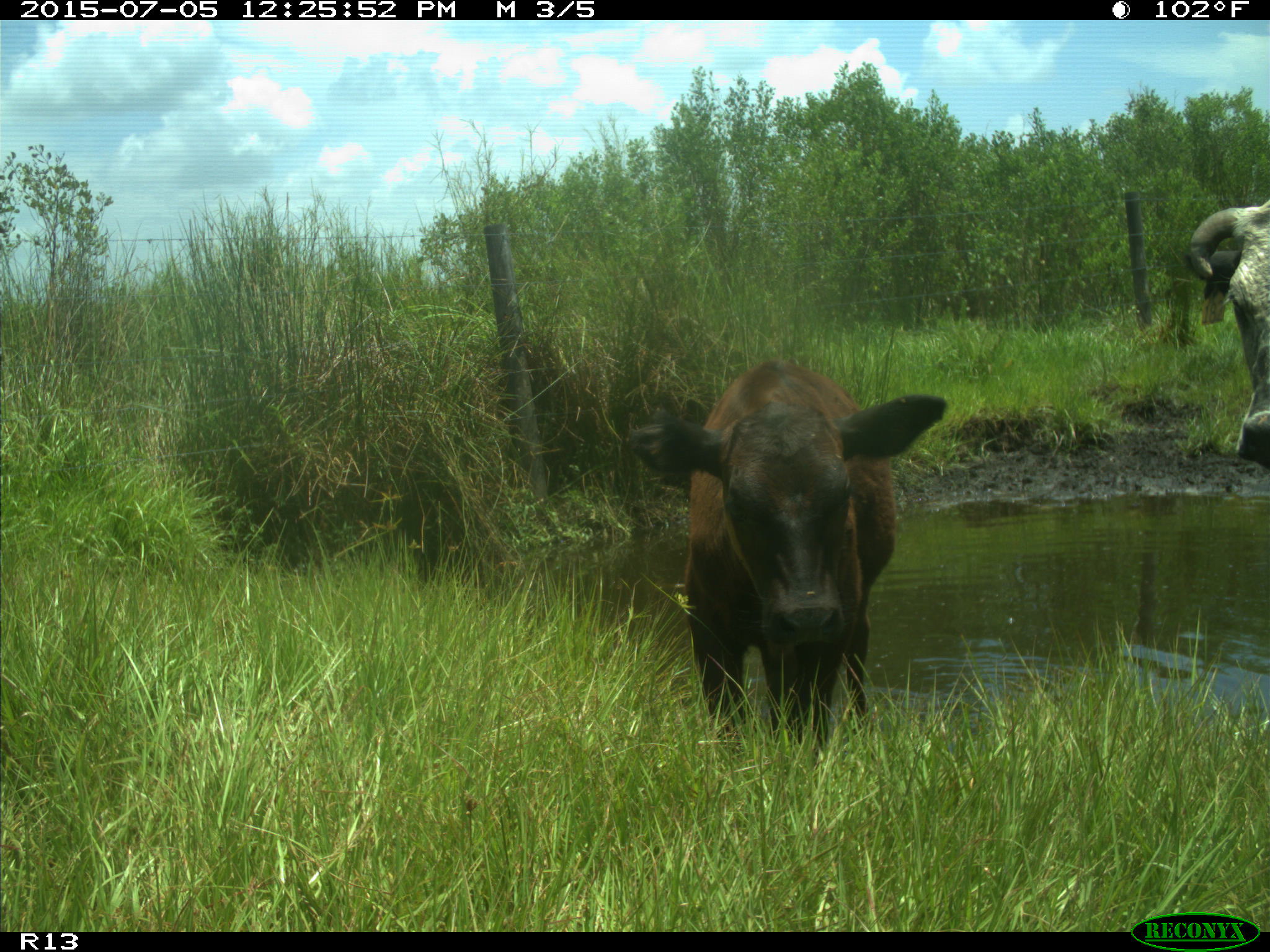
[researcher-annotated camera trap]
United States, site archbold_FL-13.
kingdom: Animalia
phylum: Chordata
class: Mammalia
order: Artiodactyla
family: Bovidae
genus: Bos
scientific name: Bos taurus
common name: domestic cow